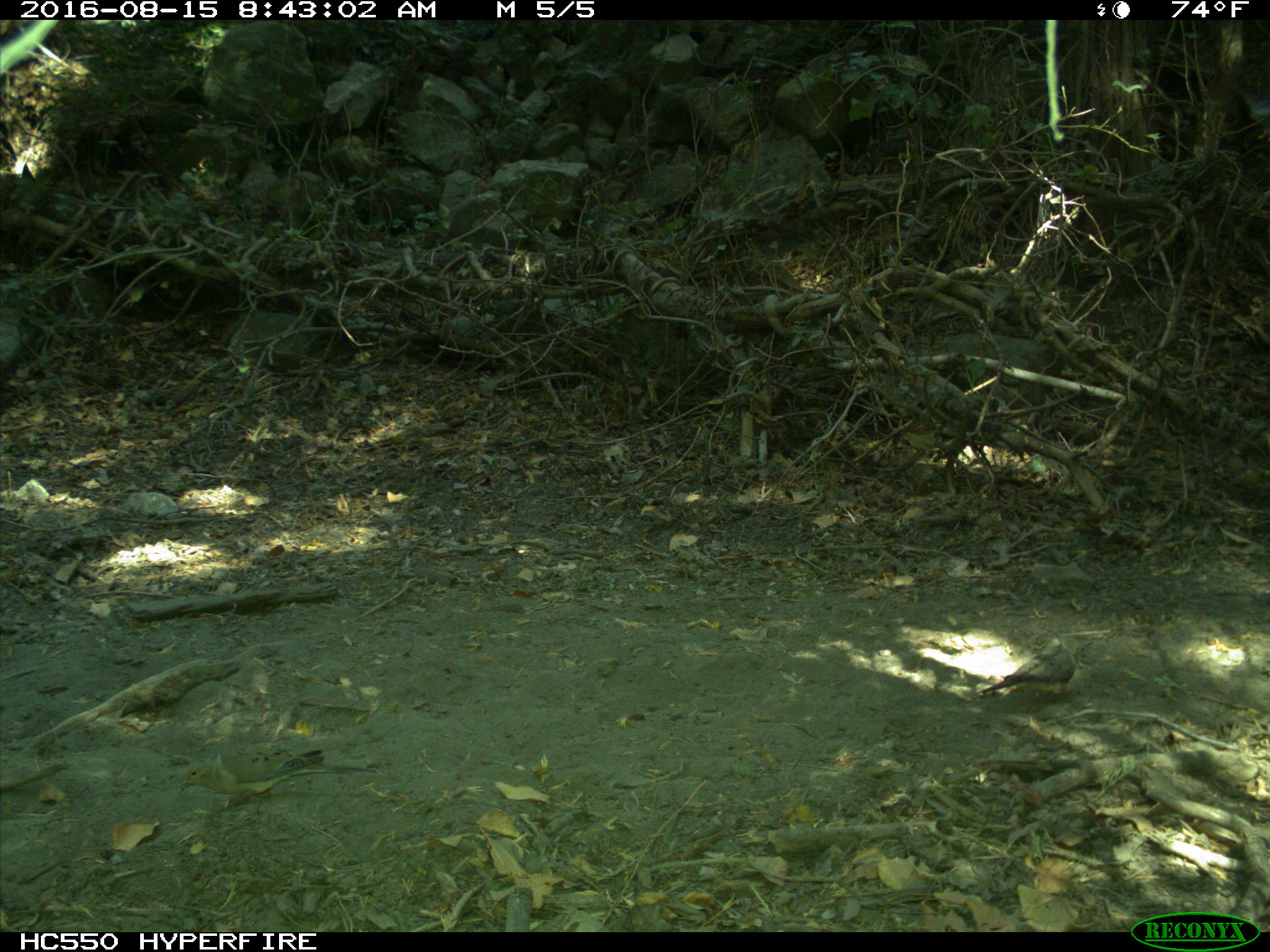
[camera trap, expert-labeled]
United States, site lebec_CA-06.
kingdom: Animalia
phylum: Chordata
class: Aves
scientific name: Aves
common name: birds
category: unidentified bird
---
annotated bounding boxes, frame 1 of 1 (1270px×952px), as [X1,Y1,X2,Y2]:
animal: [976,640,1095,694]